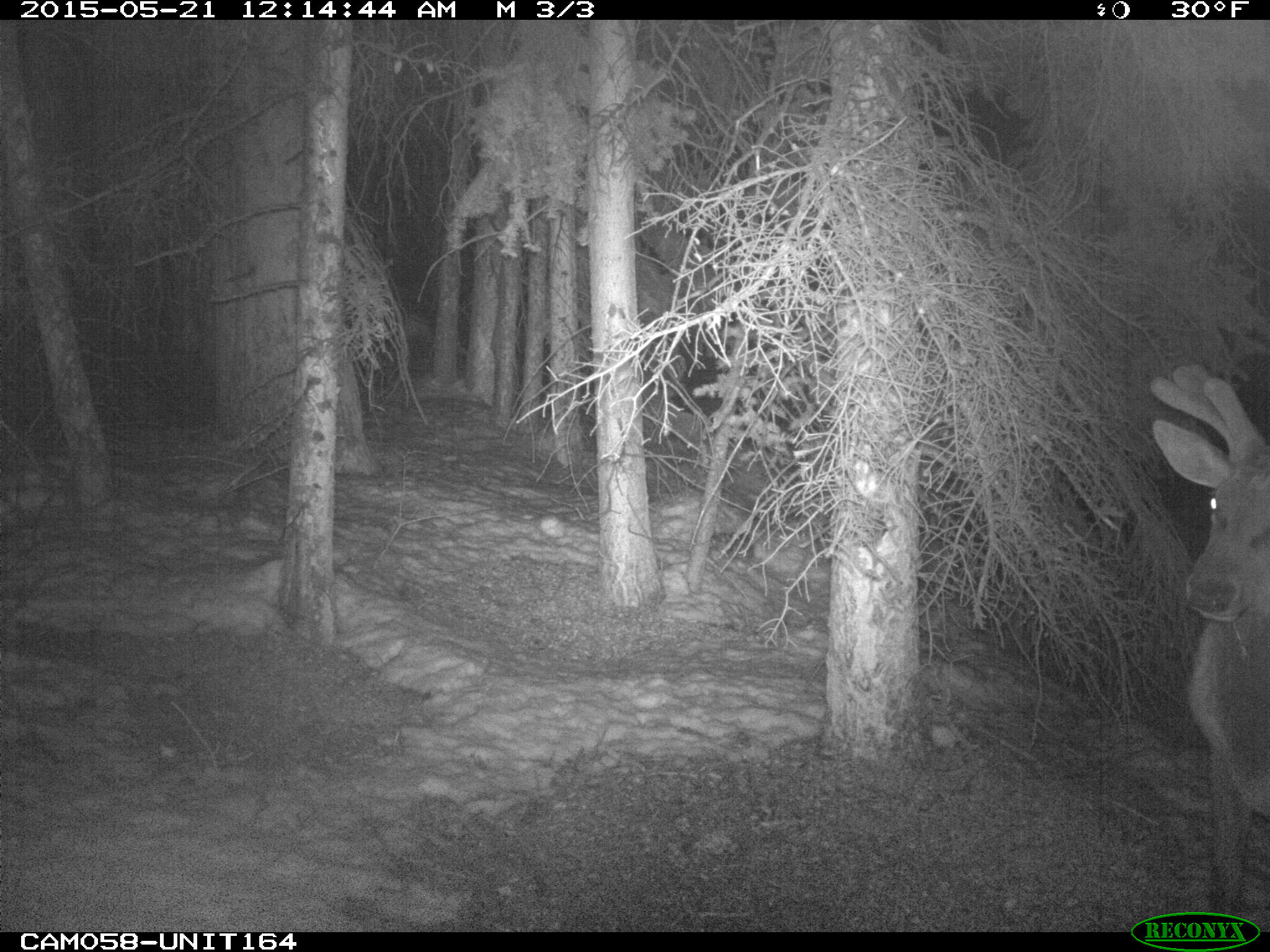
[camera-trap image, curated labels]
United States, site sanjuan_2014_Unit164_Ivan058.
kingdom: Animalia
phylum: Chordata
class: Mammalia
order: Artiodactyla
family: Cervidae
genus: Cervus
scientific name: Cervus elaphus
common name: red deer